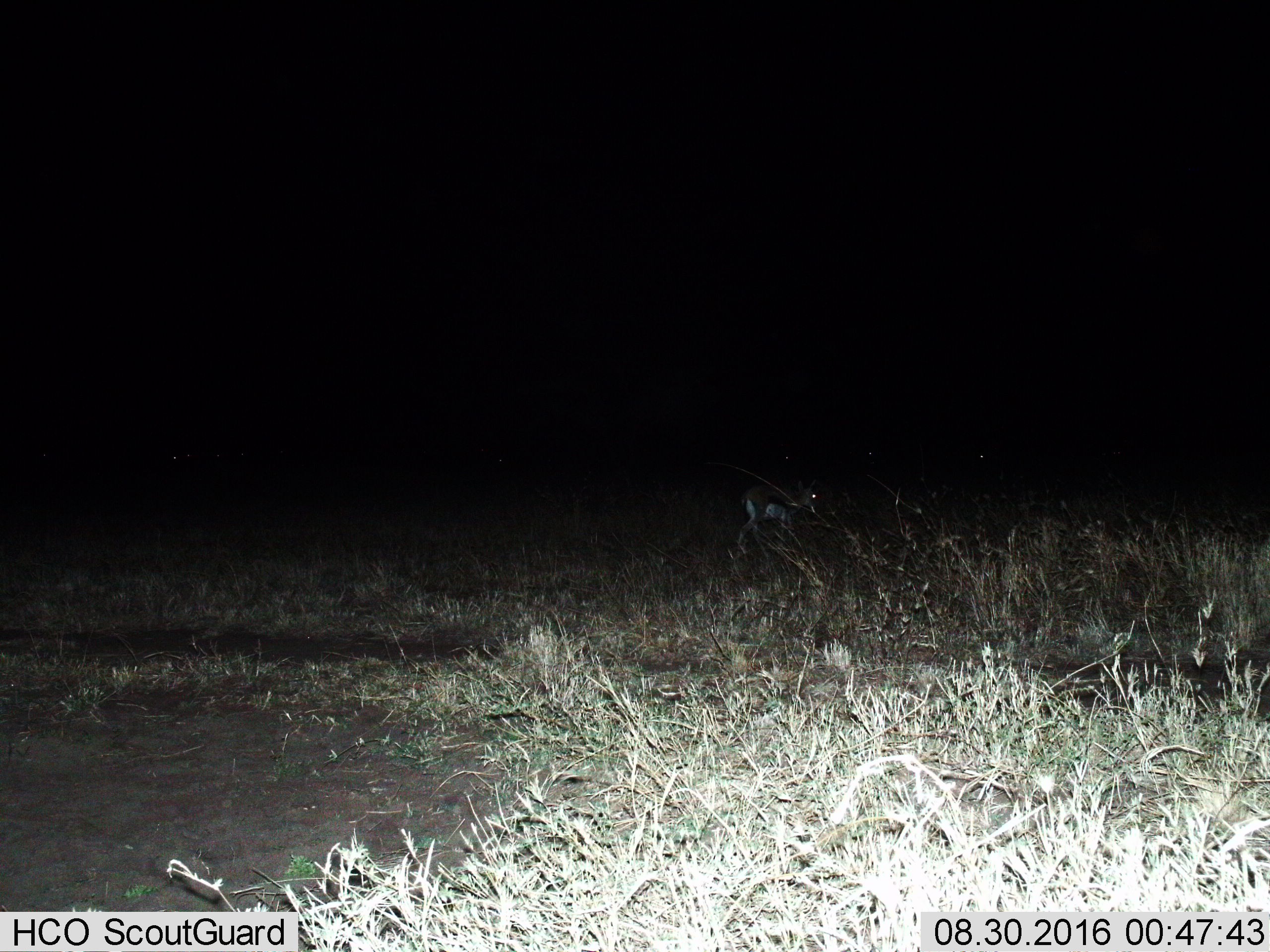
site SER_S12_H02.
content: unidentified animal